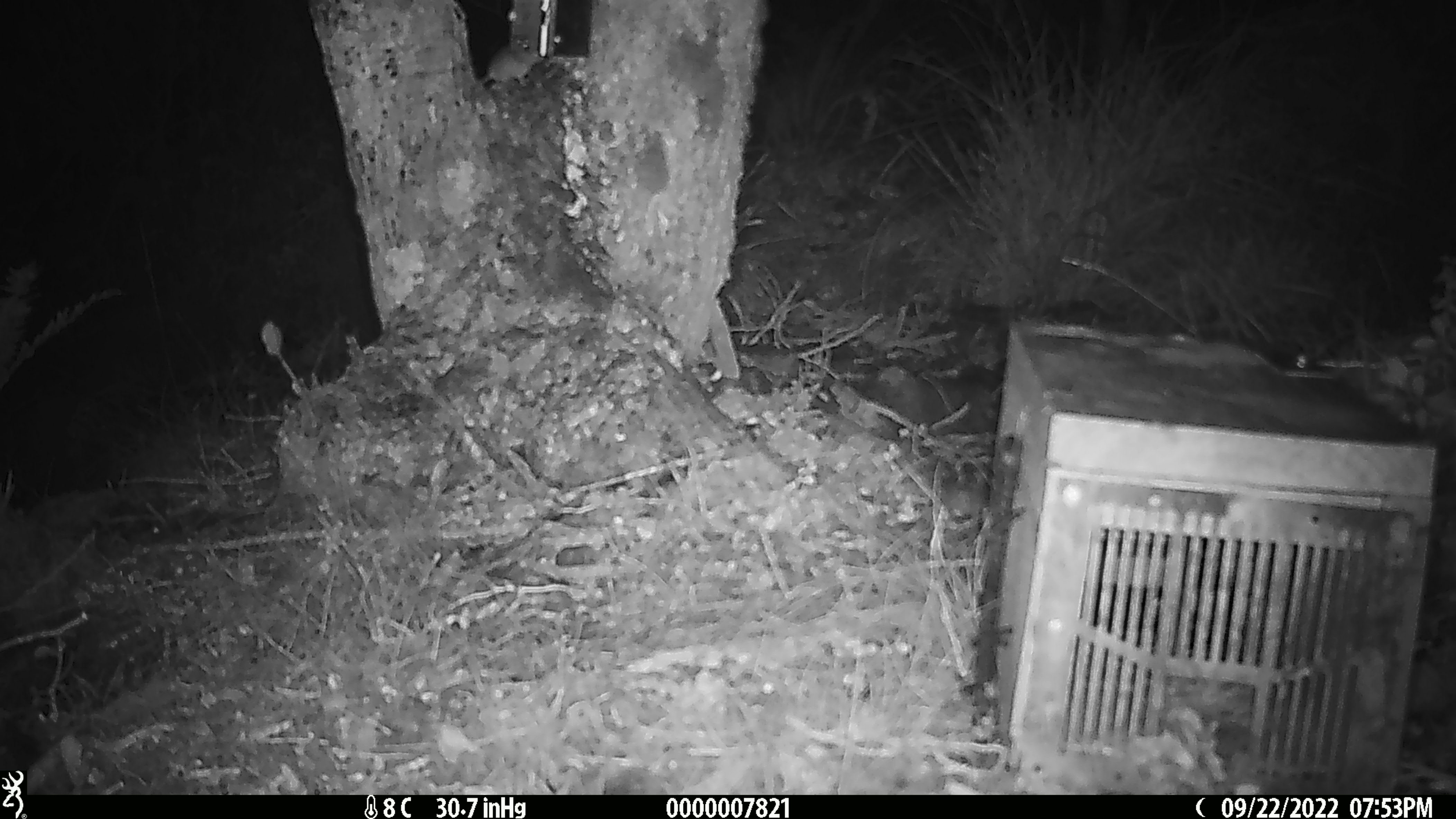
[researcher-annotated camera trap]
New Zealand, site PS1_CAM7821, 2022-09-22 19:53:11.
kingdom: Animalia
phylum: Chordata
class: Mammalia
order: Rodentia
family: Muridae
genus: Mus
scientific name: Mus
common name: mouse